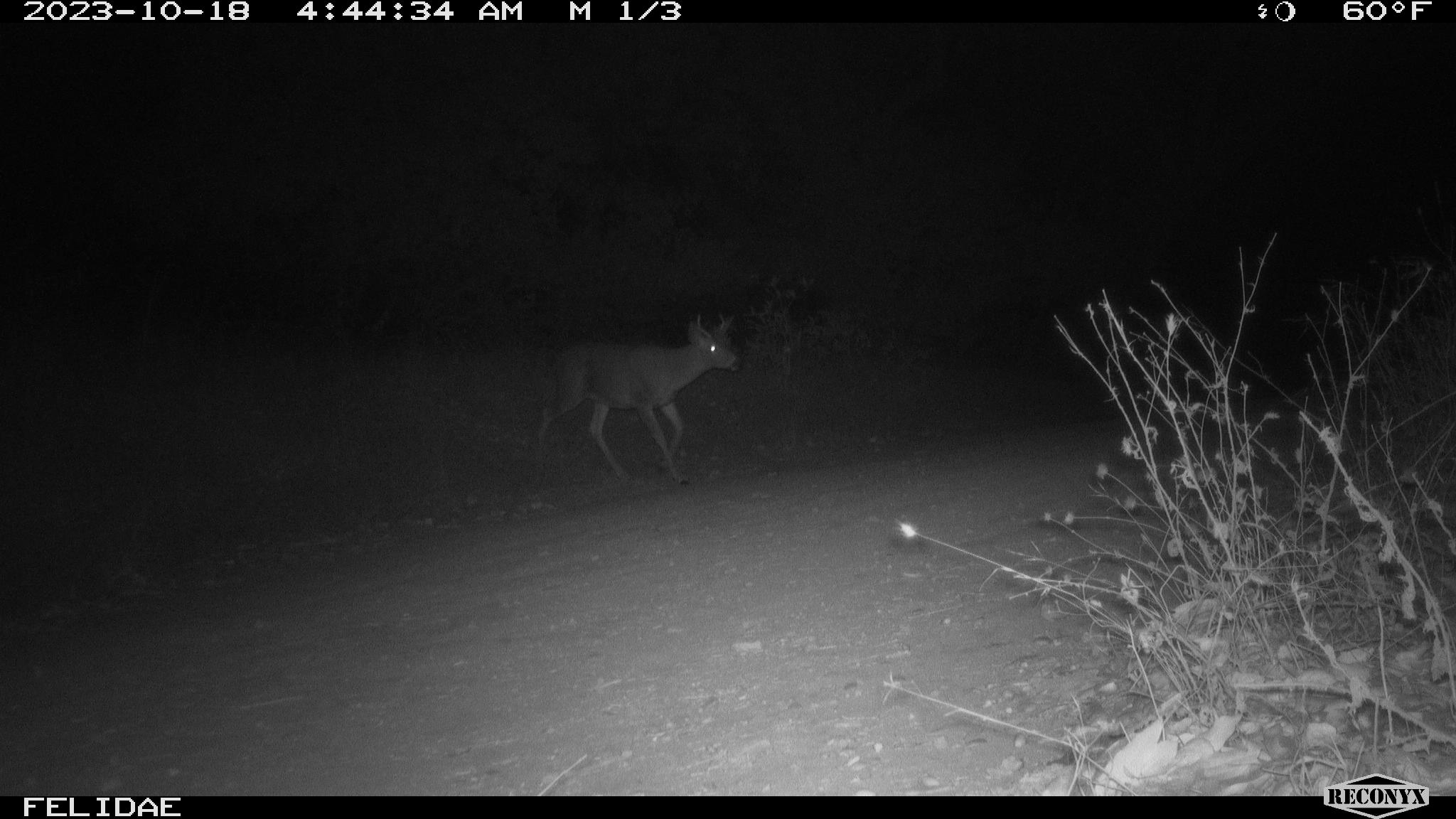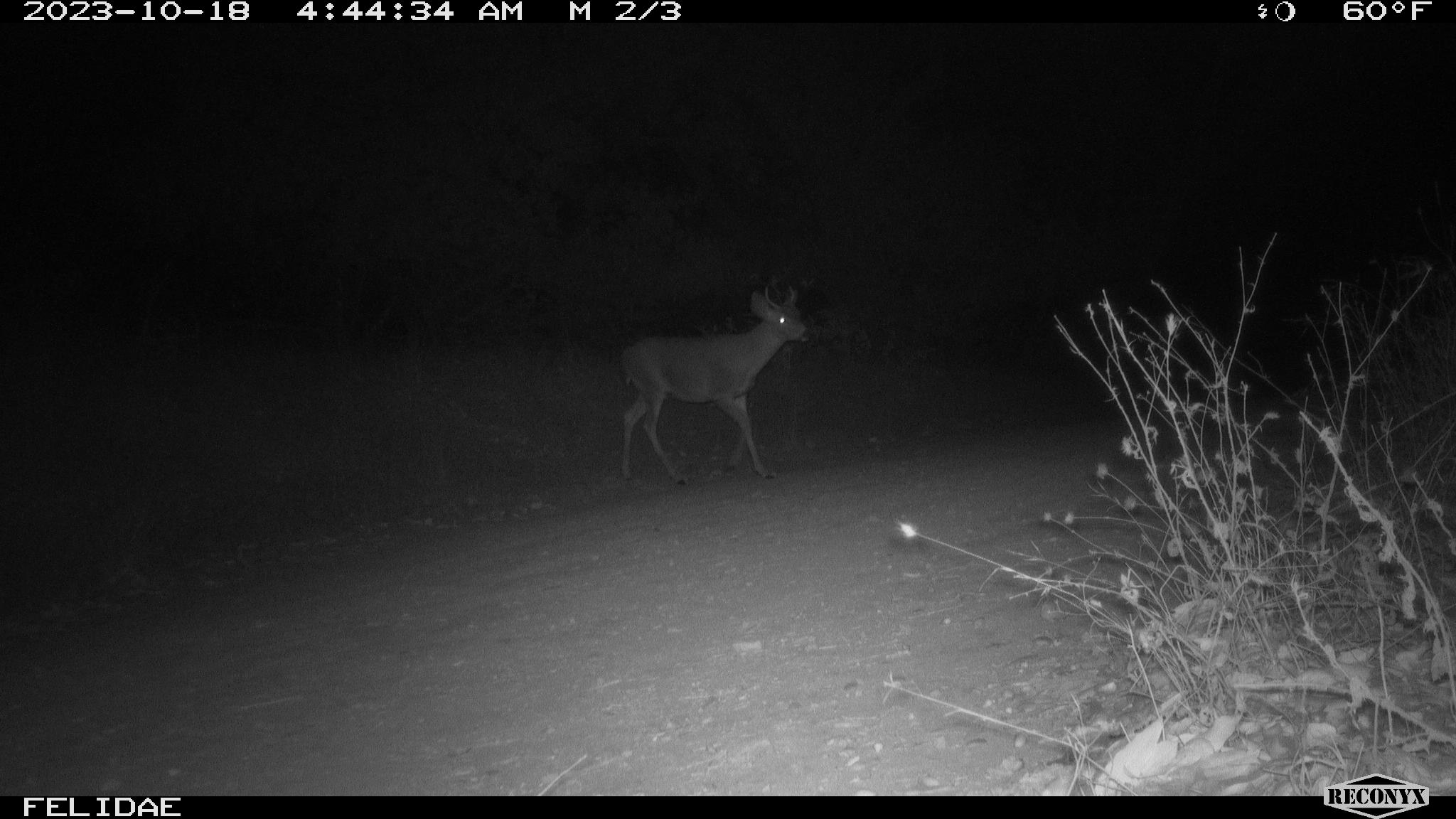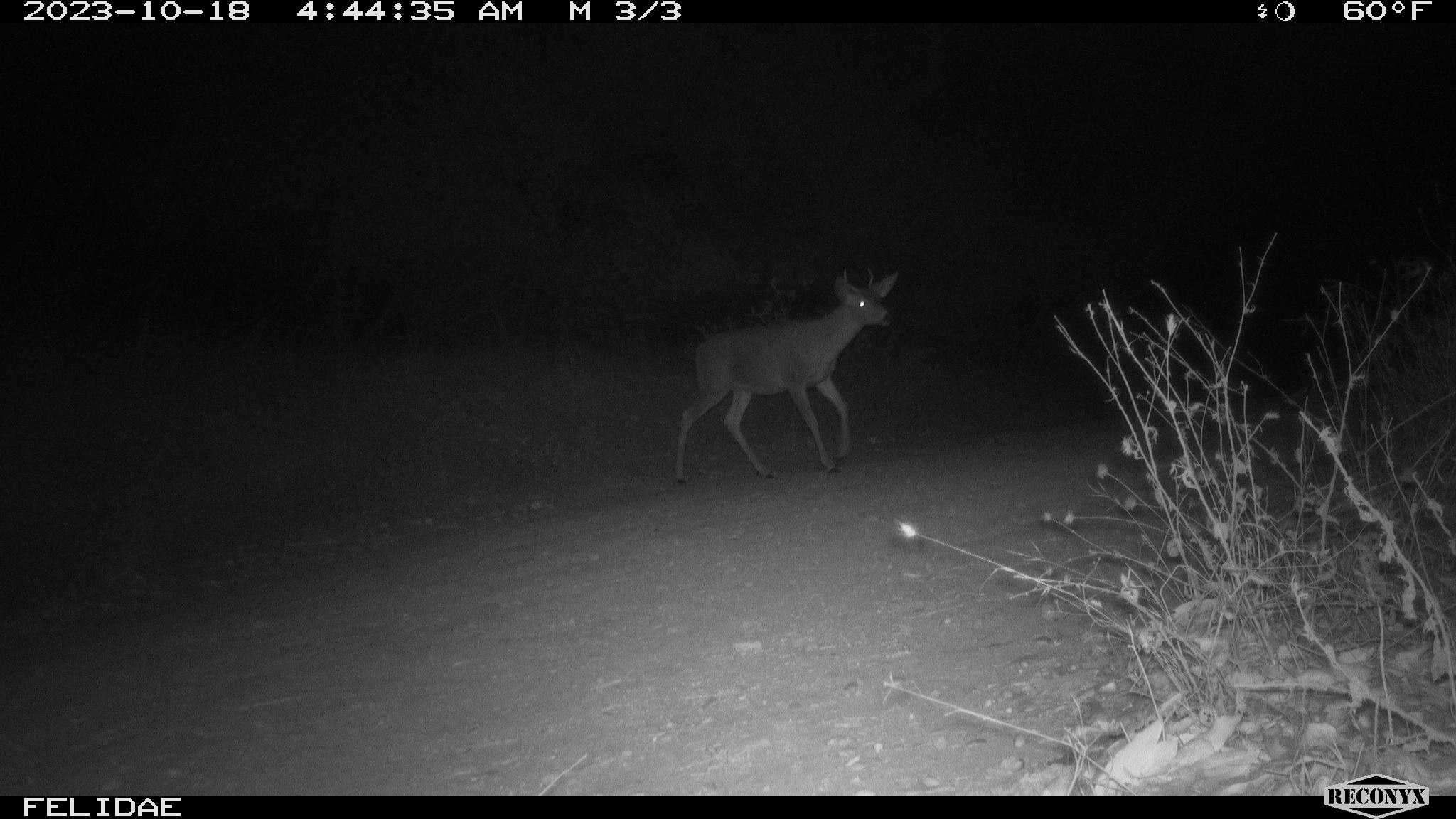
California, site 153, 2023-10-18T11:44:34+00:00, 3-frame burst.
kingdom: Animalia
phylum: Chordata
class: Mammalia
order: Artiodactyla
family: Cervidae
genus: Odocoileus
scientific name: Odocoileus hemionus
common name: mule deer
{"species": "mule deer (Odocoileus hemionus)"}